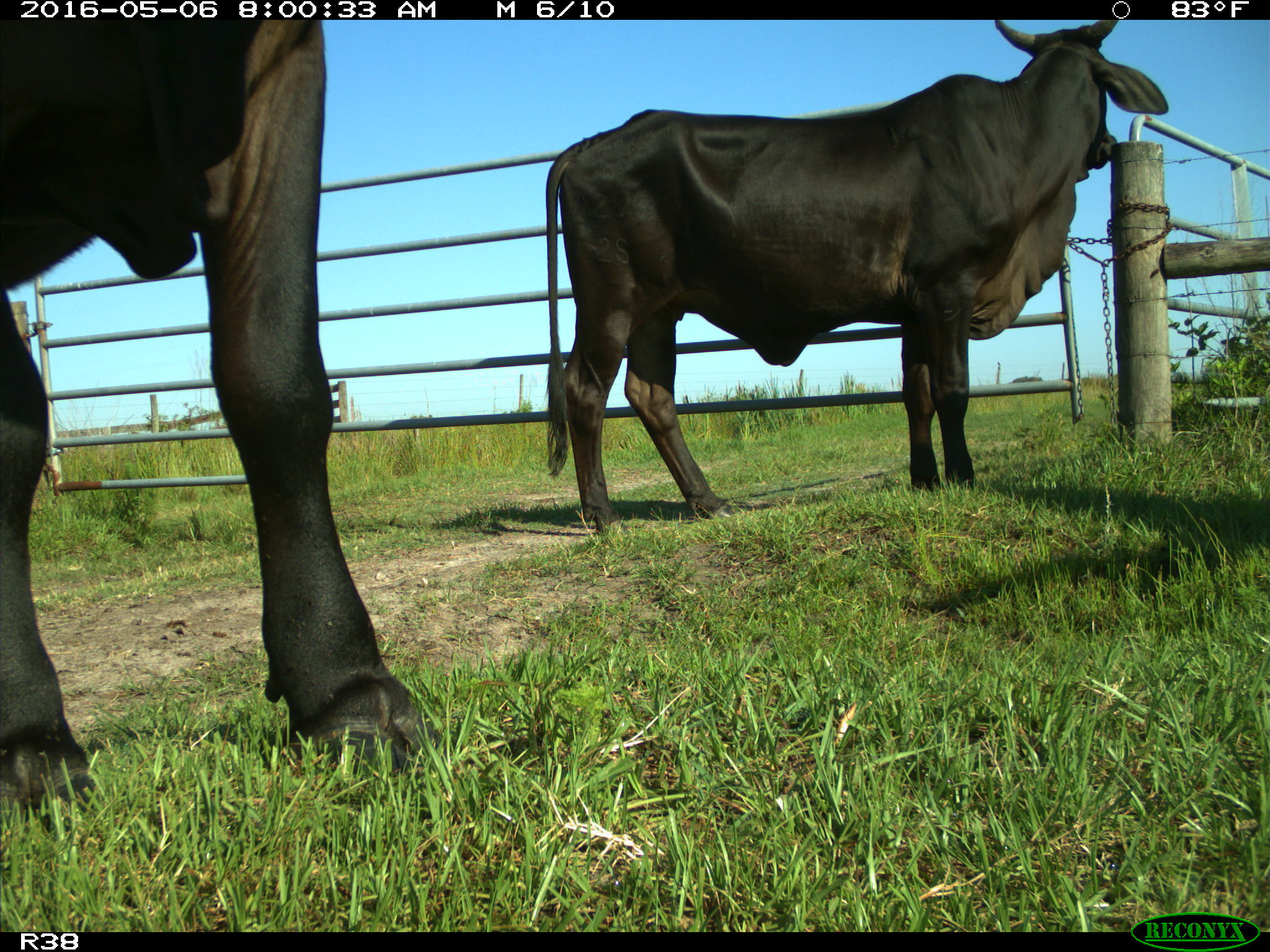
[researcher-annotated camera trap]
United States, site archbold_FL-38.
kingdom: Animalia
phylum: Chordata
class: Mammalia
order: Artiodactyla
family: Bovidae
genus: Bos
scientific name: Bos taurus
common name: domestic cow